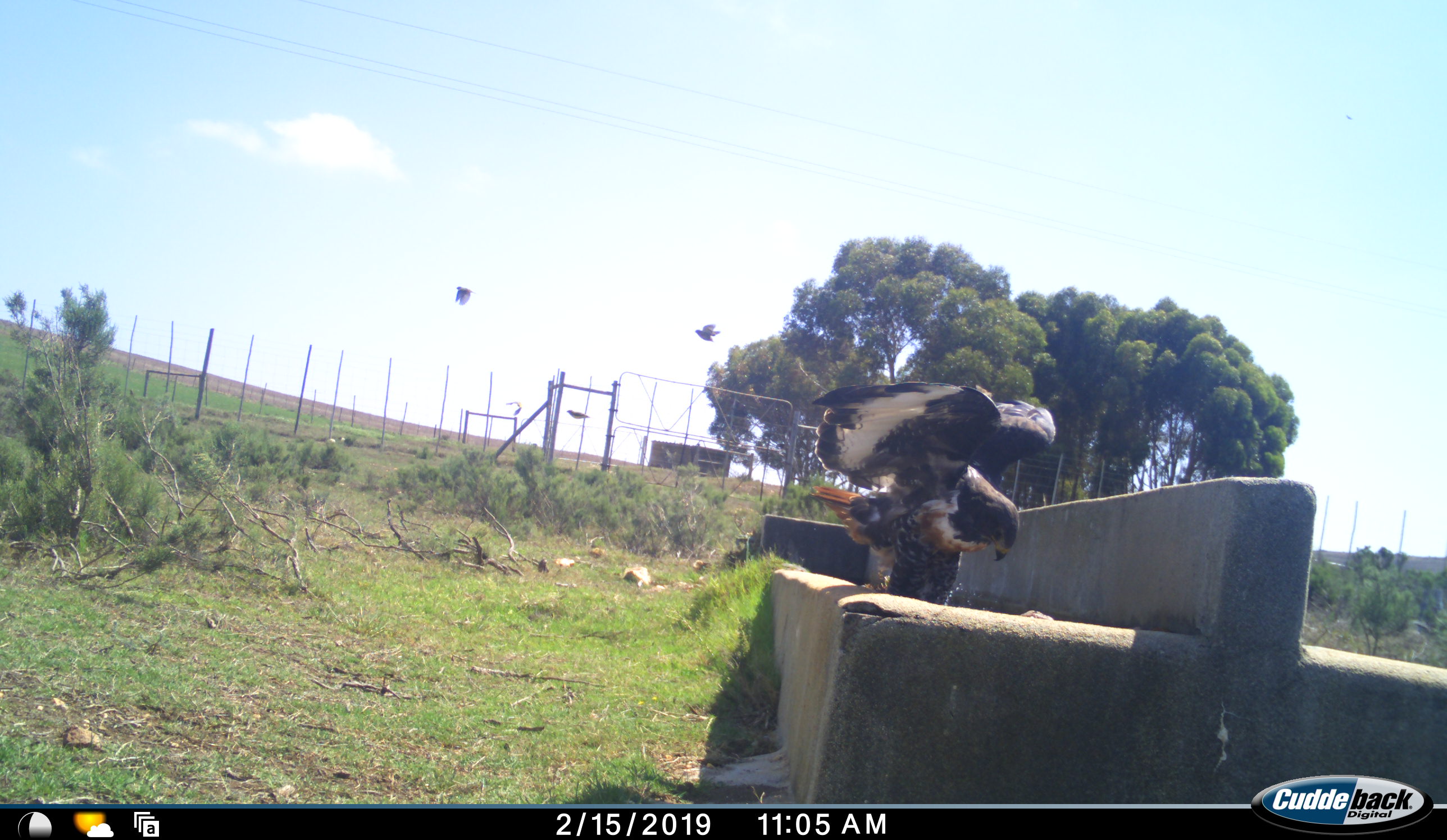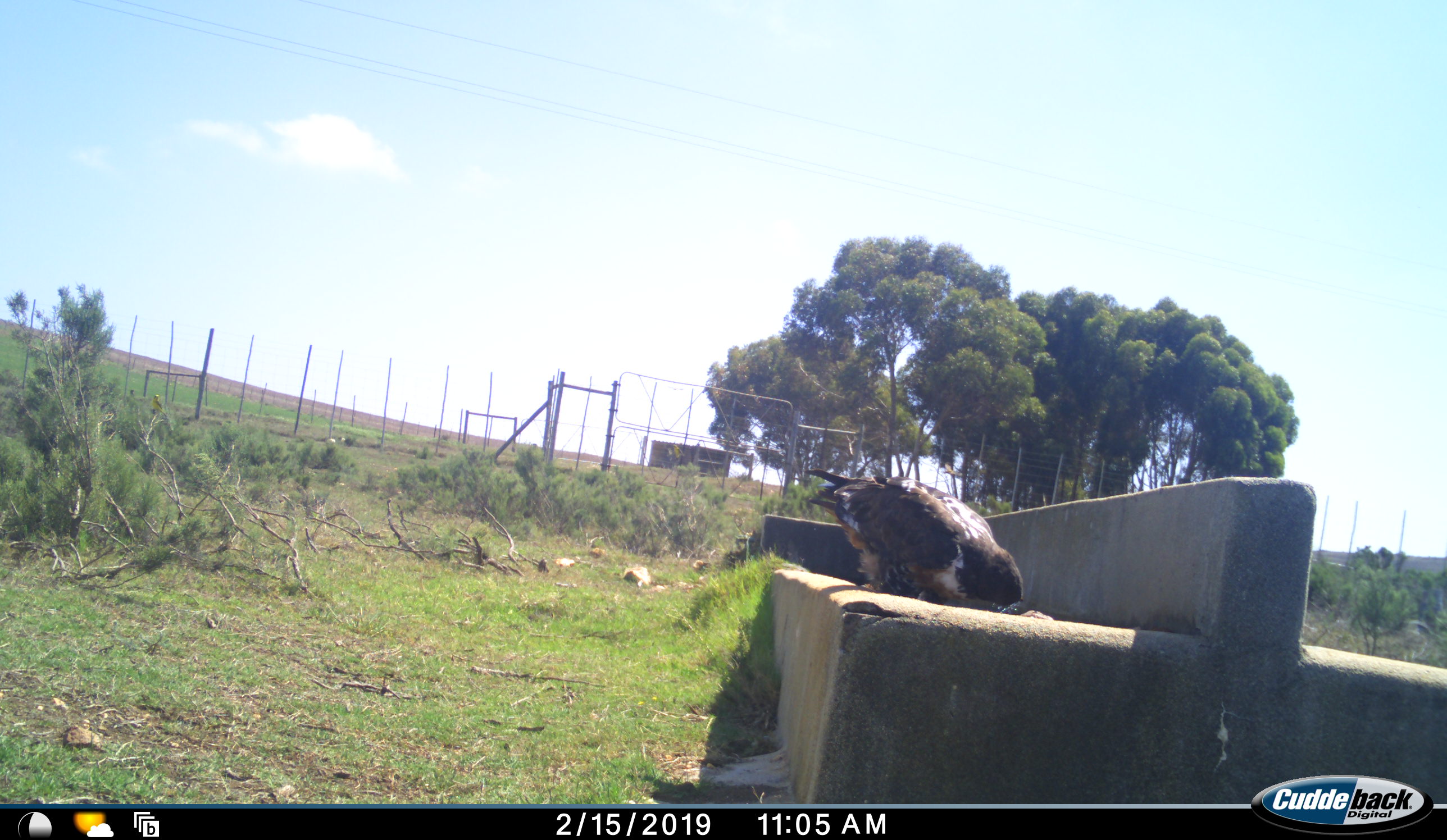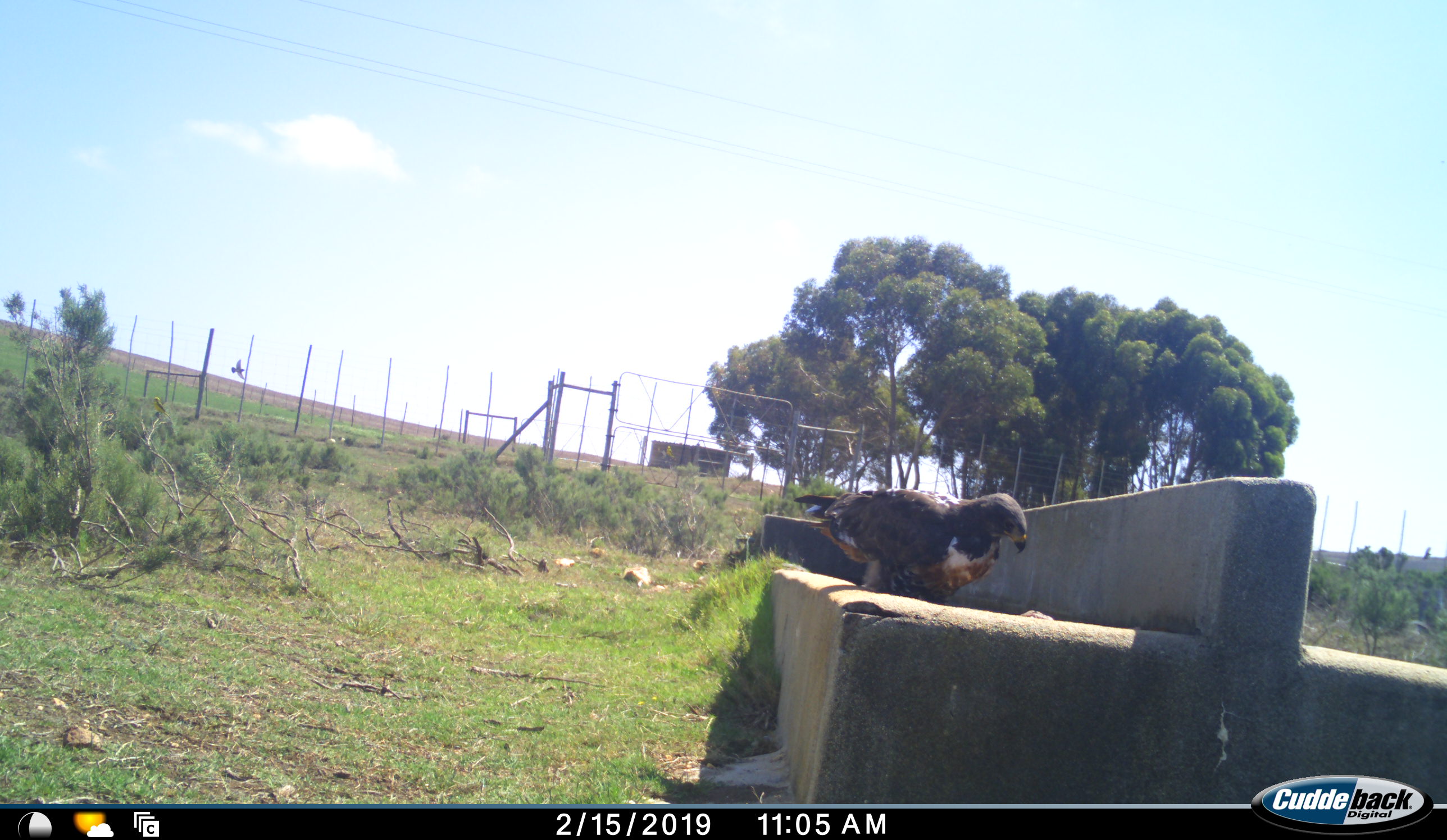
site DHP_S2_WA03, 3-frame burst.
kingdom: Animalia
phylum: Chordata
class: Aves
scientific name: Aves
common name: bird of prey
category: birdofprey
Birdofprey (bird of prey) (Aves), count 1. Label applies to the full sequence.